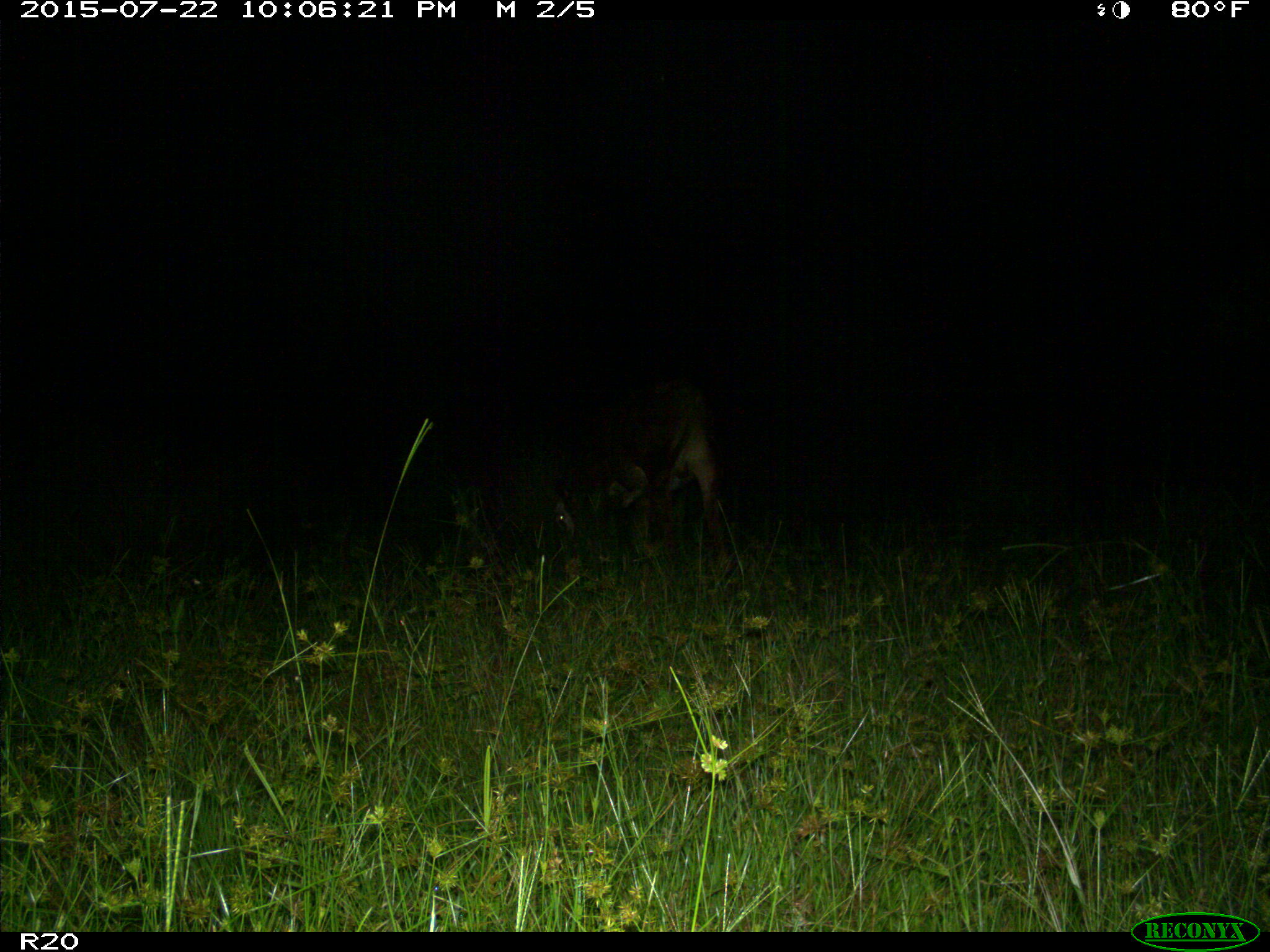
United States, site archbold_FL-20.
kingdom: Animalia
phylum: Chordata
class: Mammalia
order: Artiodactyla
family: Bovidae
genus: Bos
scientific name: Bos taurus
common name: domestic cow